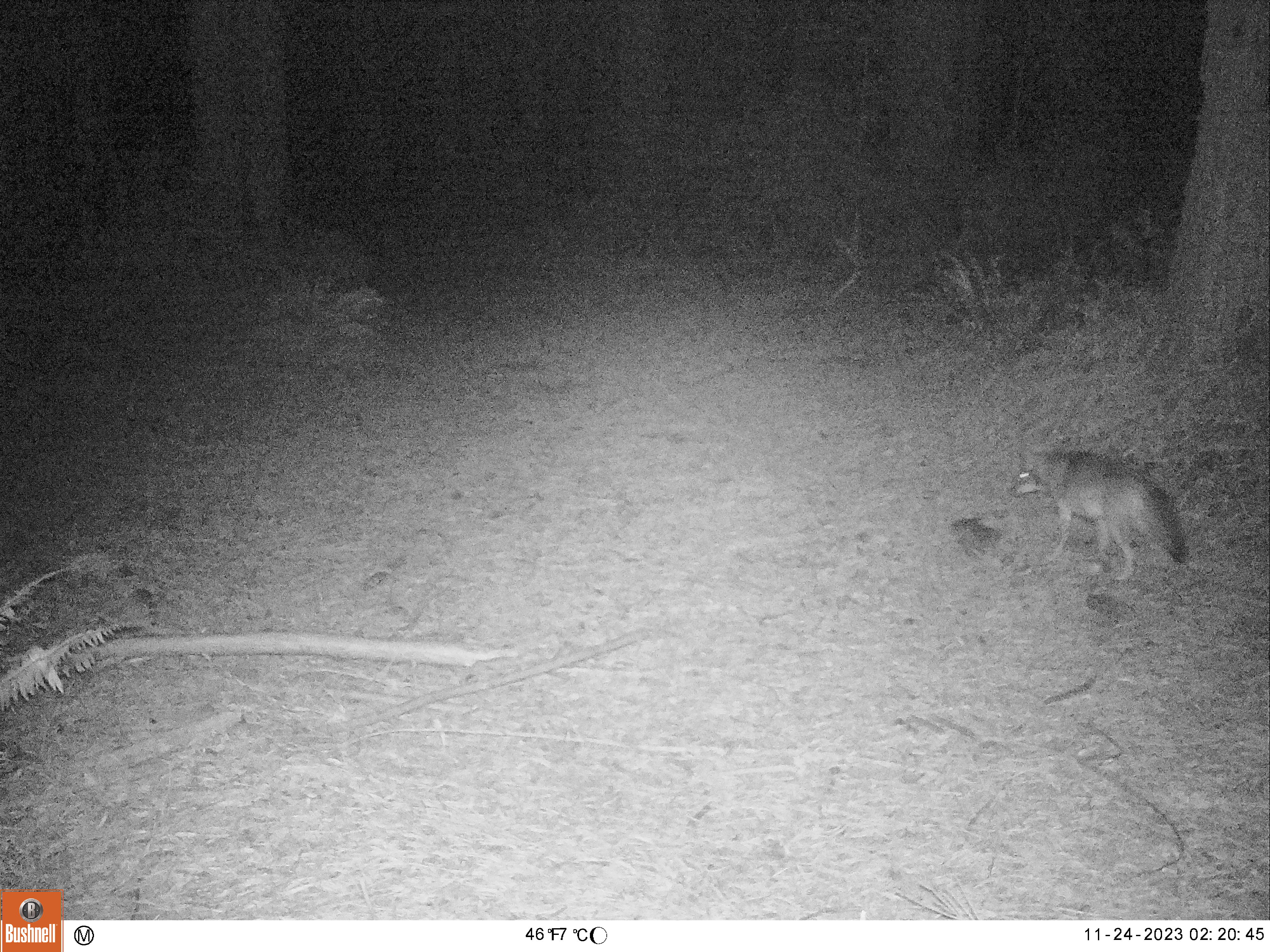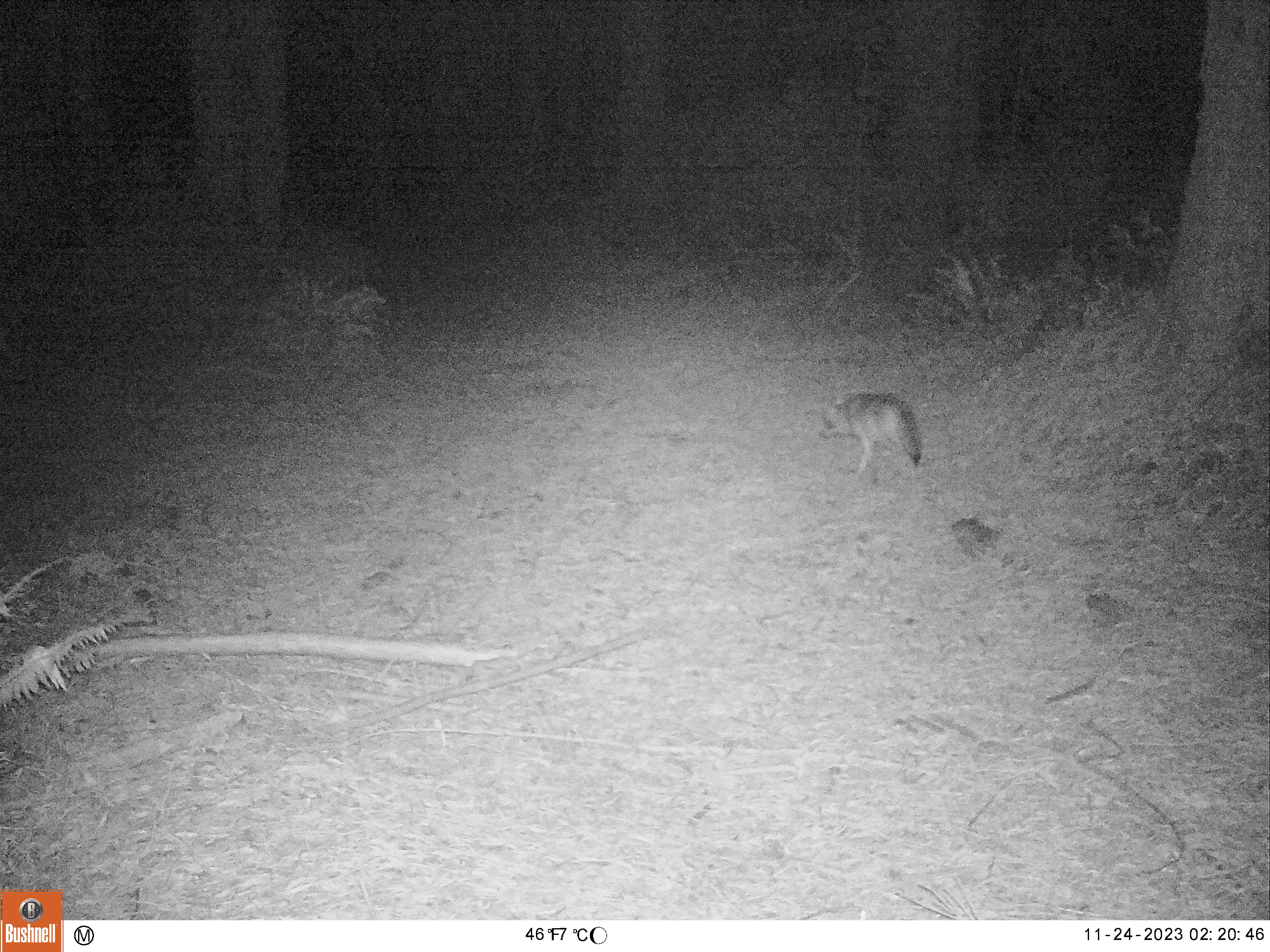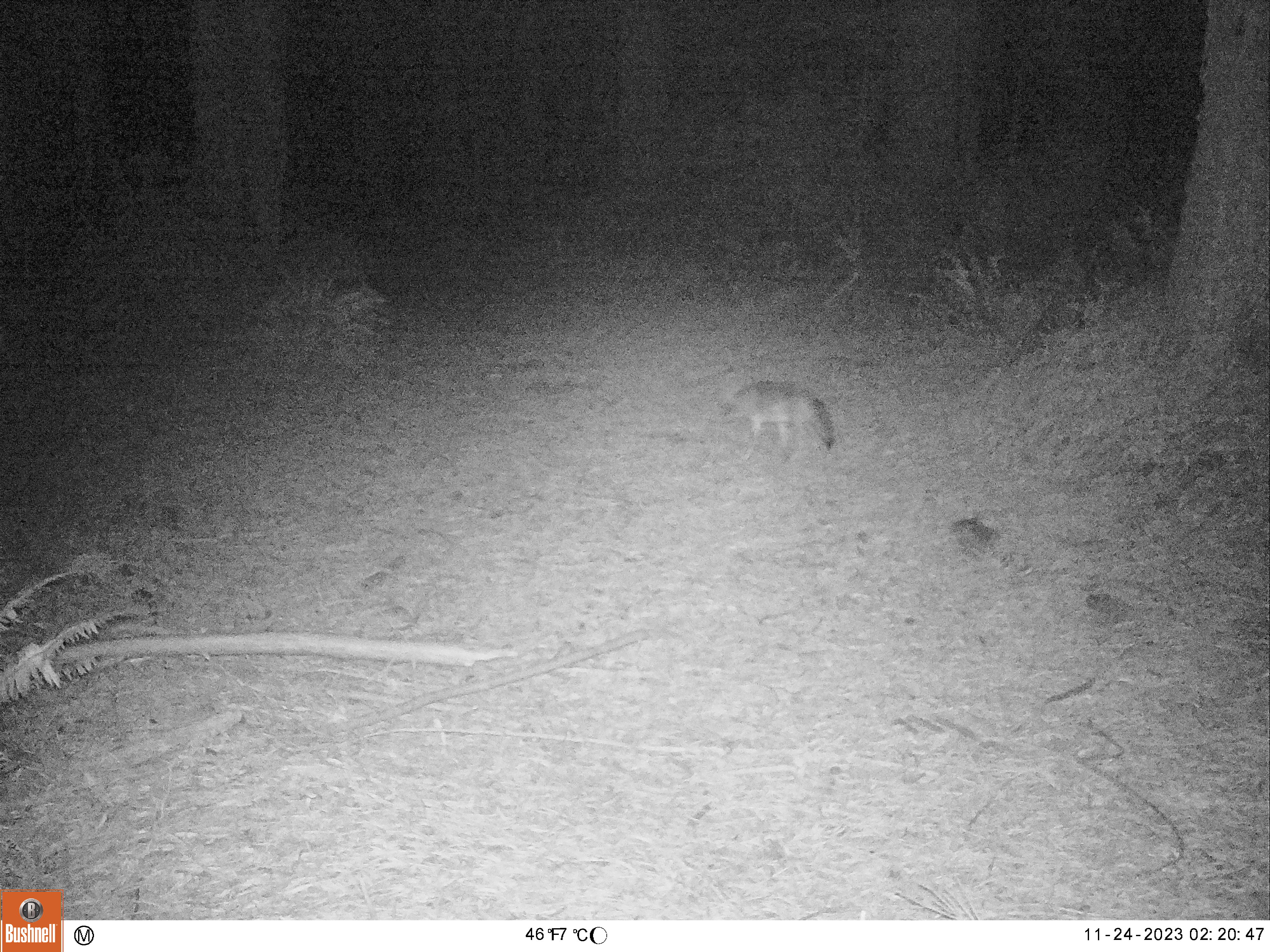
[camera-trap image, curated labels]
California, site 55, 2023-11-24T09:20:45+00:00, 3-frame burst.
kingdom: Animalia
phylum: Chordata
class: Mammalia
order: Carnivora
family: Canidae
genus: Canis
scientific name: Canis latrans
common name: coyote